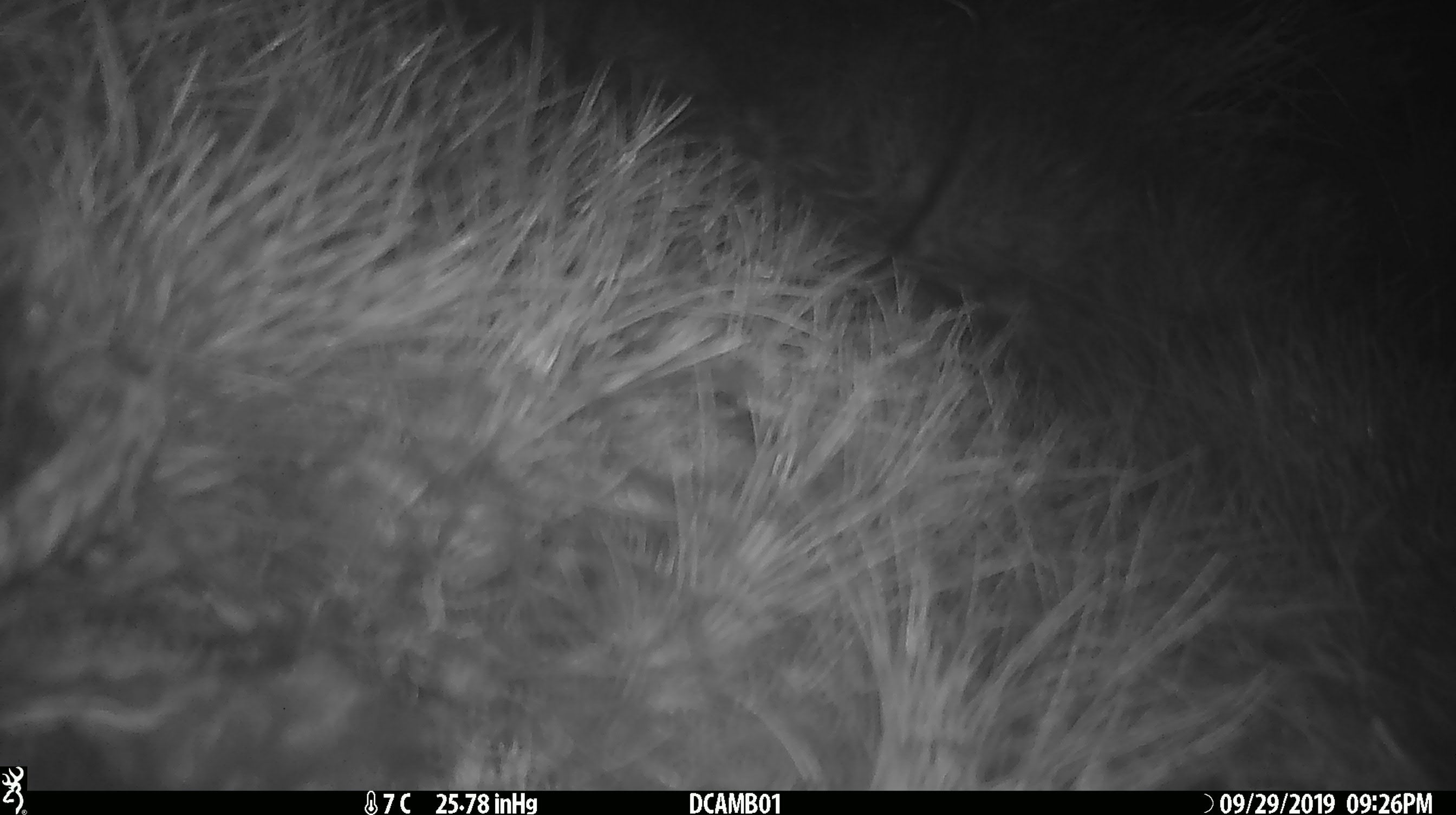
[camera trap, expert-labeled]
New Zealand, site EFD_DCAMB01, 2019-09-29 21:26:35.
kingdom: Animalia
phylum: Chordata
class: Mammalia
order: Rodentia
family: Muridae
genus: Mus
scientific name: Mus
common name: mouse